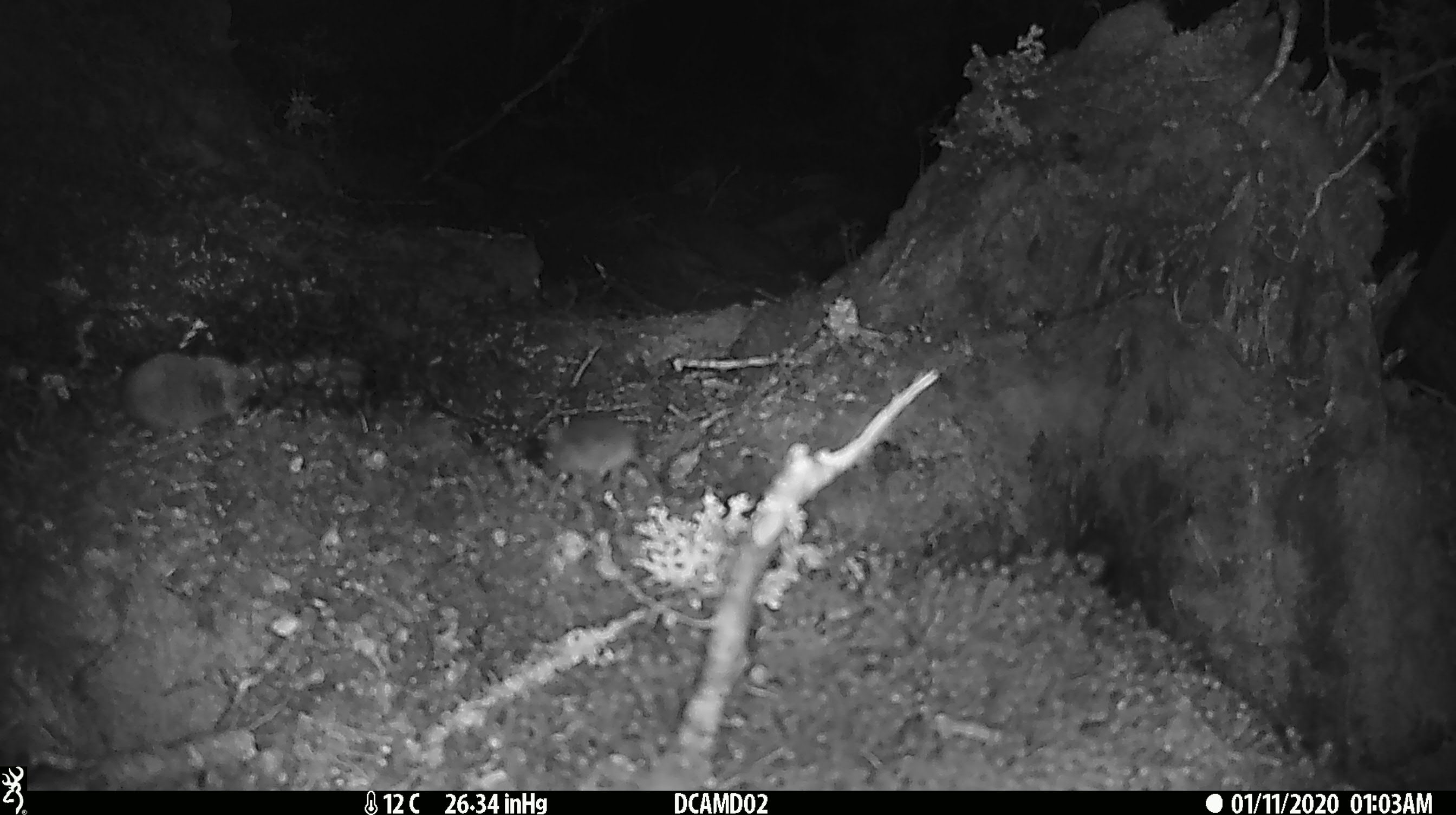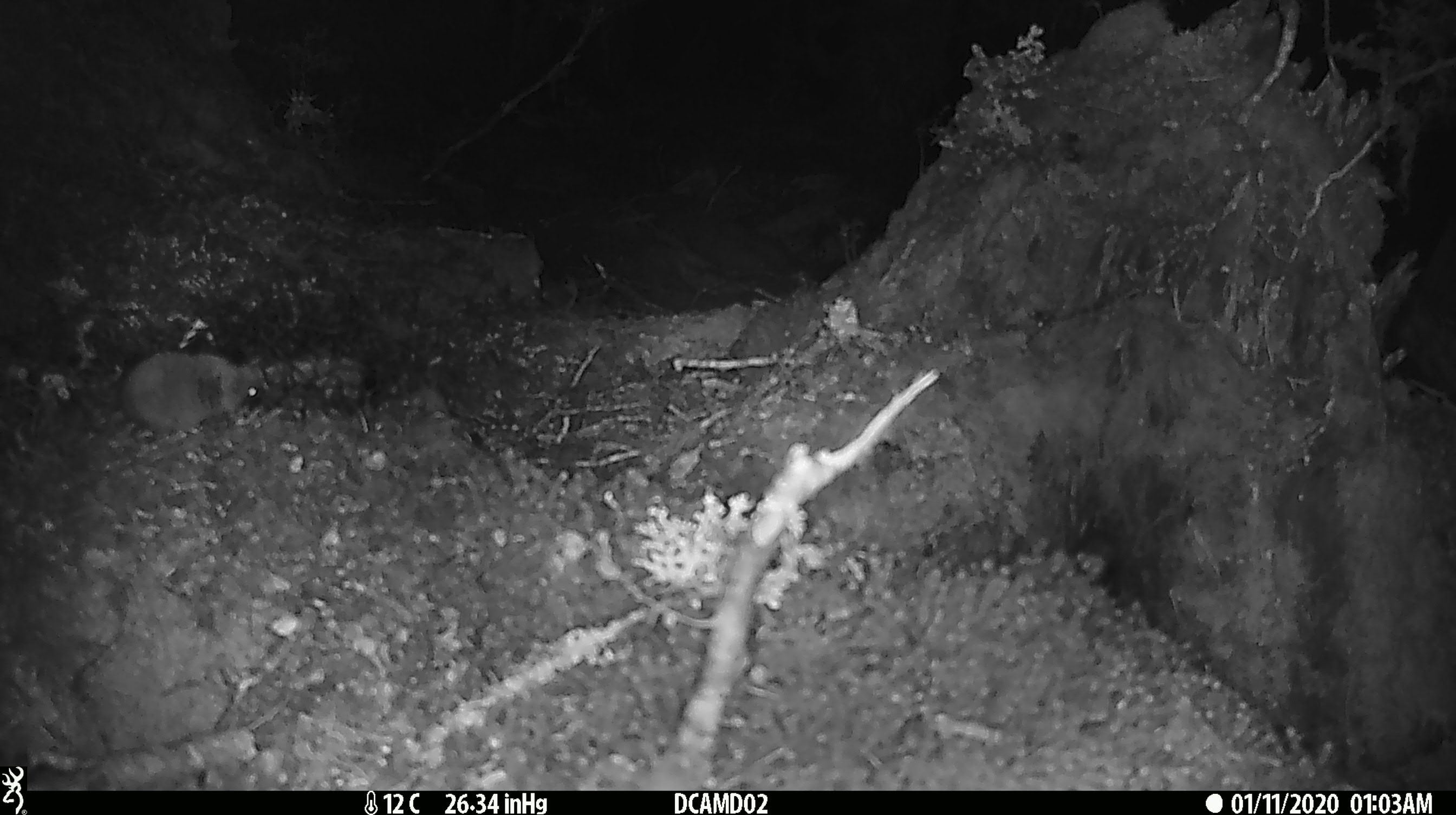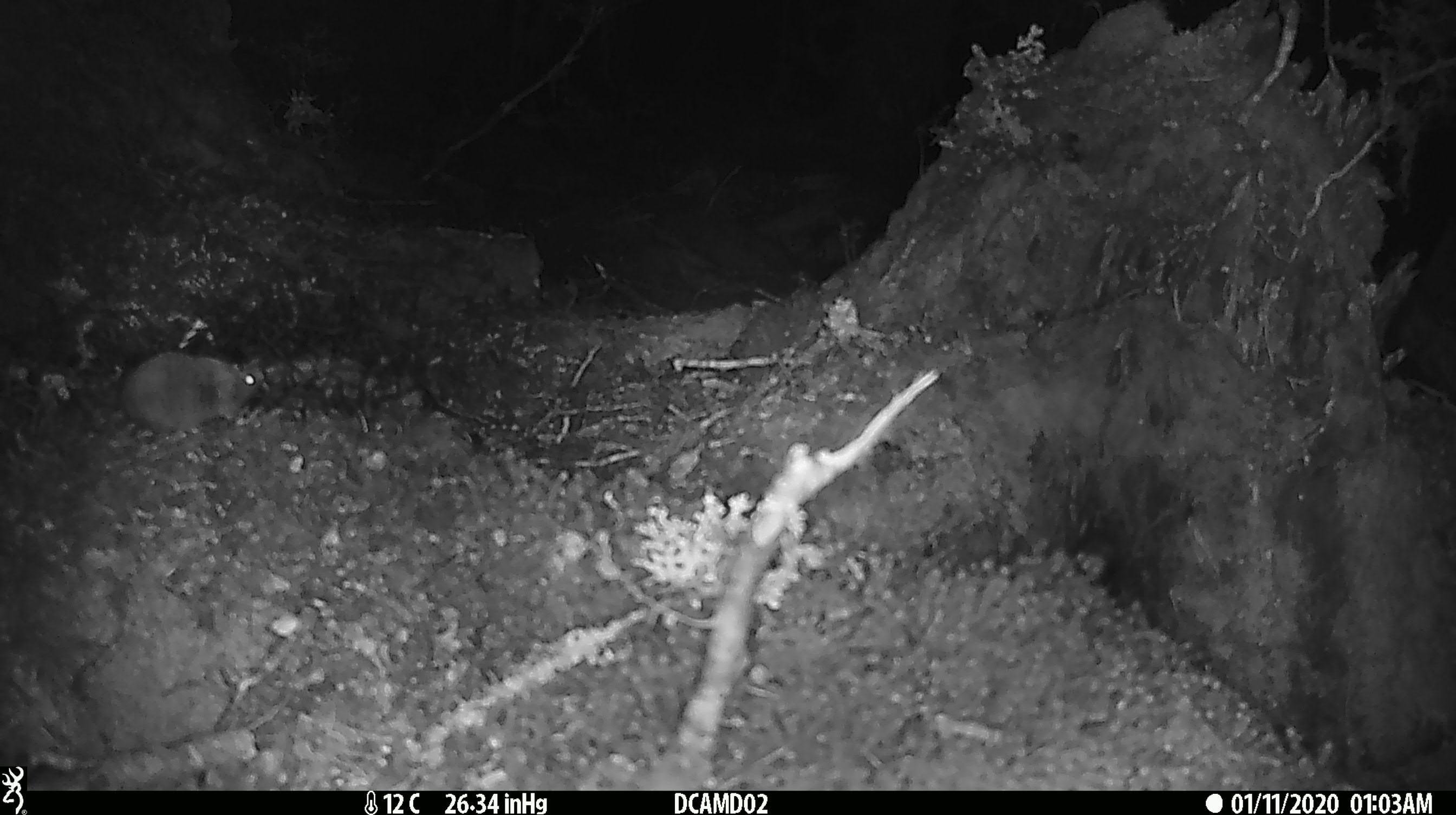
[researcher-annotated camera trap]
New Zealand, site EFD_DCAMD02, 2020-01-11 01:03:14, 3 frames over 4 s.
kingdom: Animalia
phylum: Chordata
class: Mammalia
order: Rodentia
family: Muridae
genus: Mus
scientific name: Mus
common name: mouse